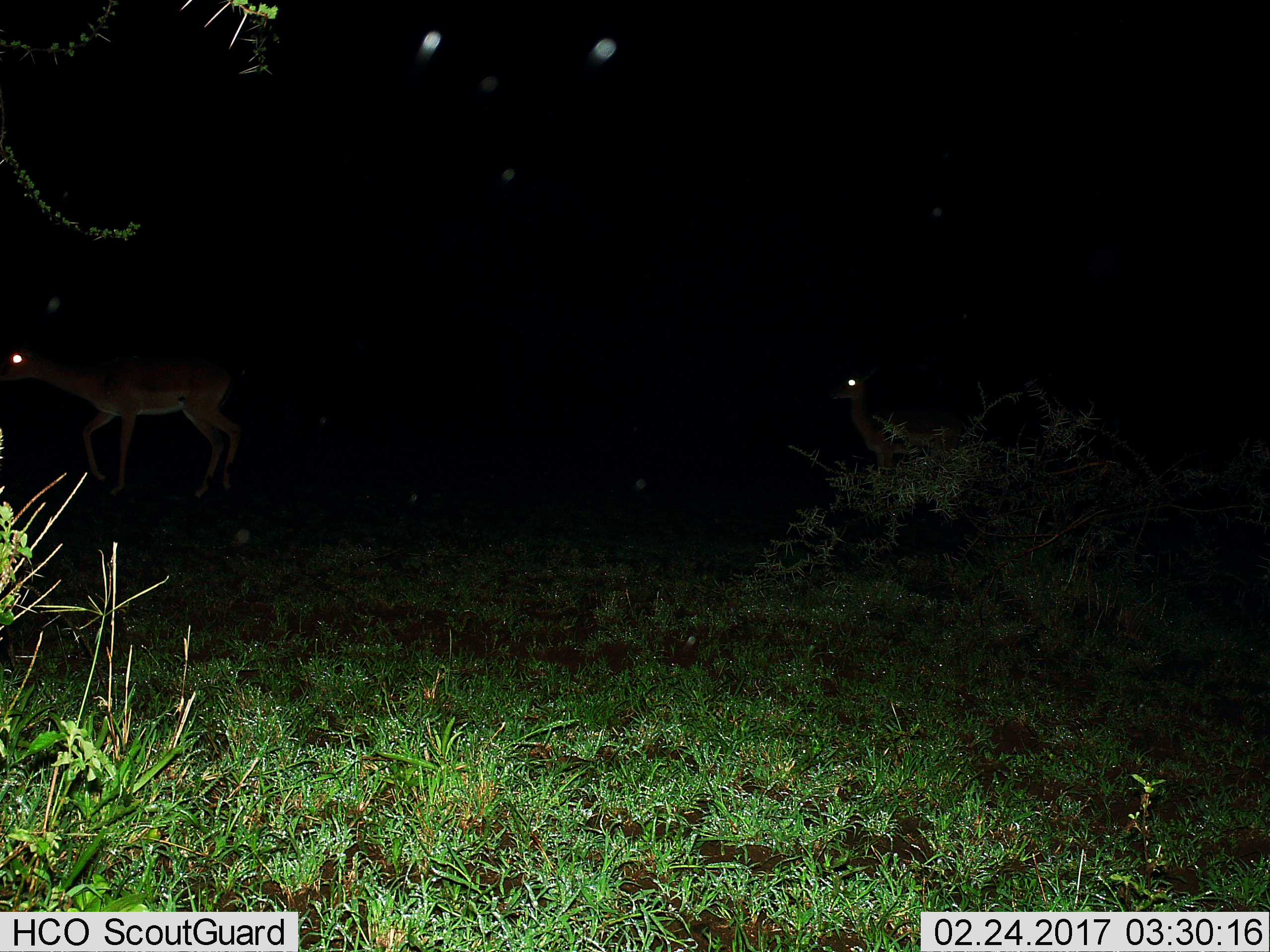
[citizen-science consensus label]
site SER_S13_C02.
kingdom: Animalia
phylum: Chordata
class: Mammalia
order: Artiodactyla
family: Bovidae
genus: Aepyceros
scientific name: Aepyceros melampus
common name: impala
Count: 2.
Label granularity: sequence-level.